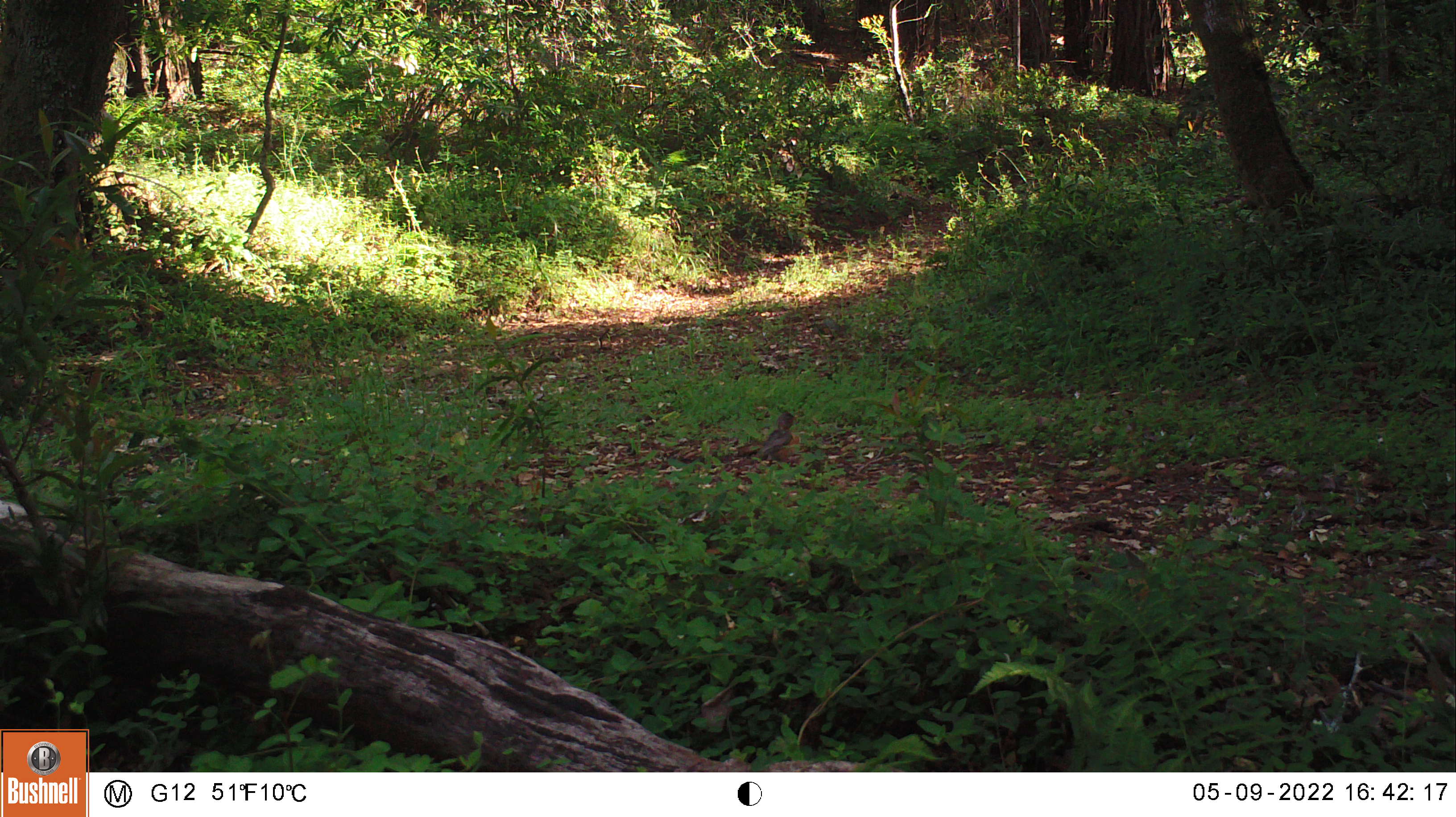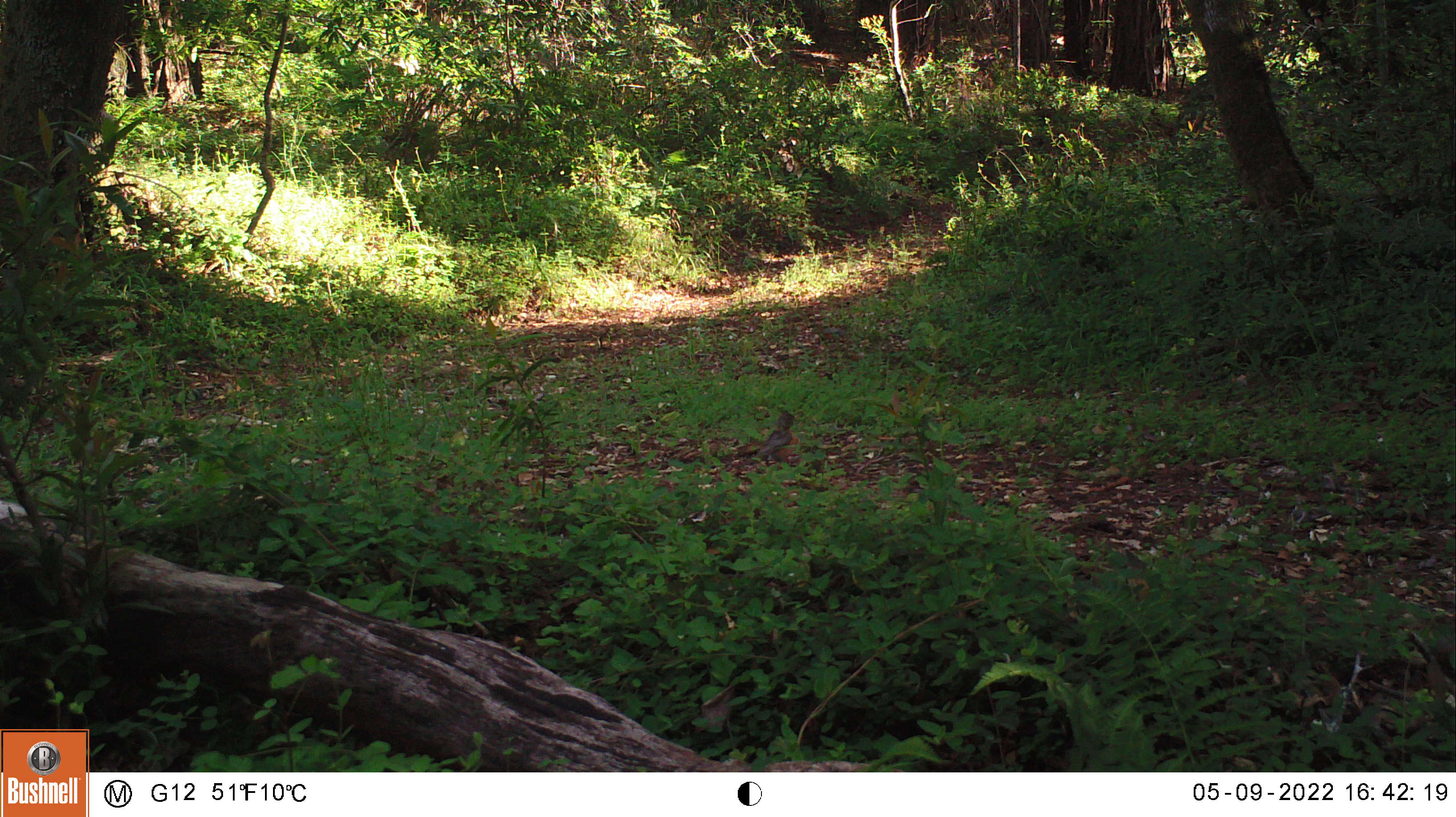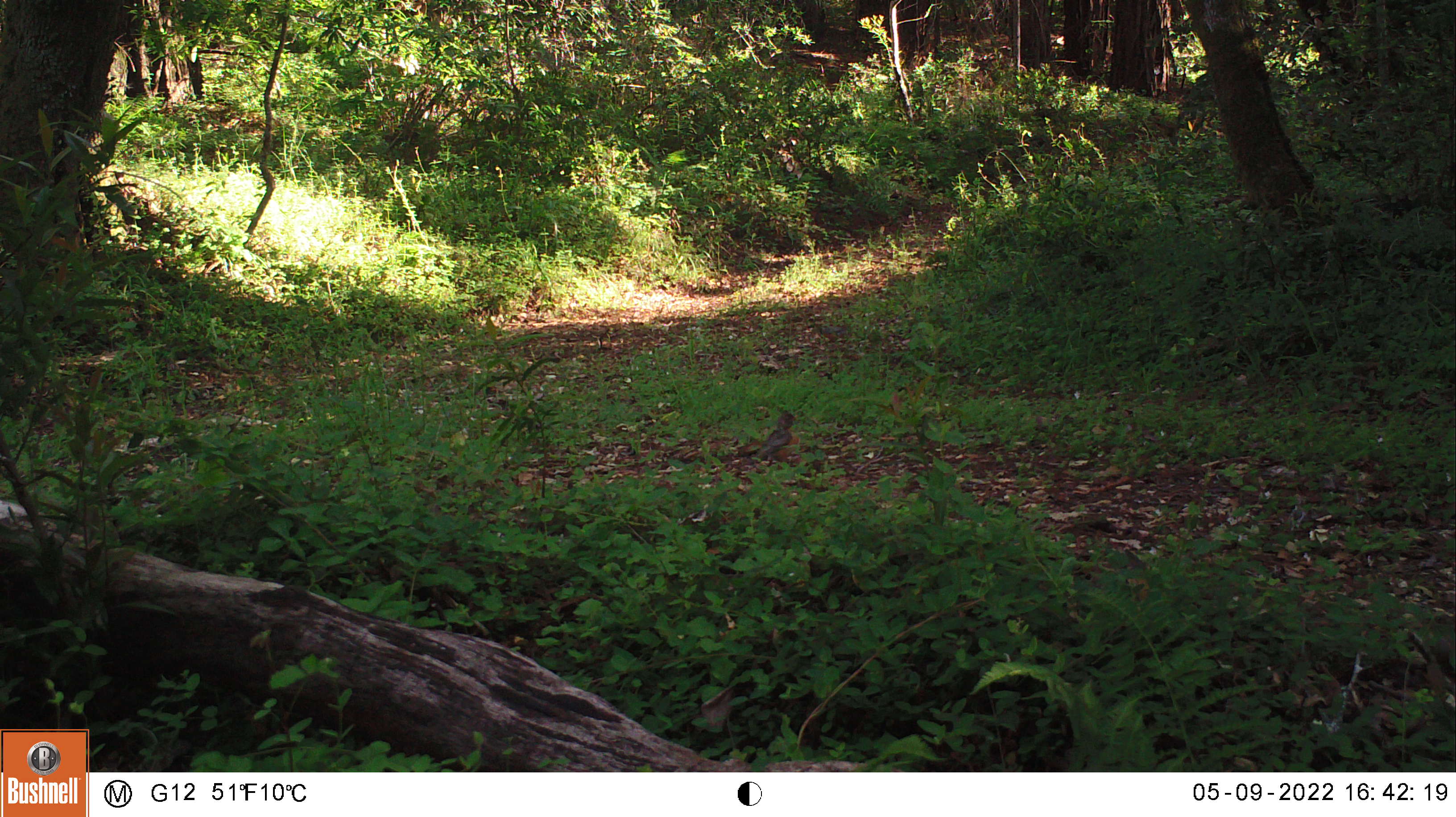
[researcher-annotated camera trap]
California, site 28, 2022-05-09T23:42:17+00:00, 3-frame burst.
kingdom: Animalia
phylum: Chordata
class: Aves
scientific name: Aves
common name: bird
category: unknown bird